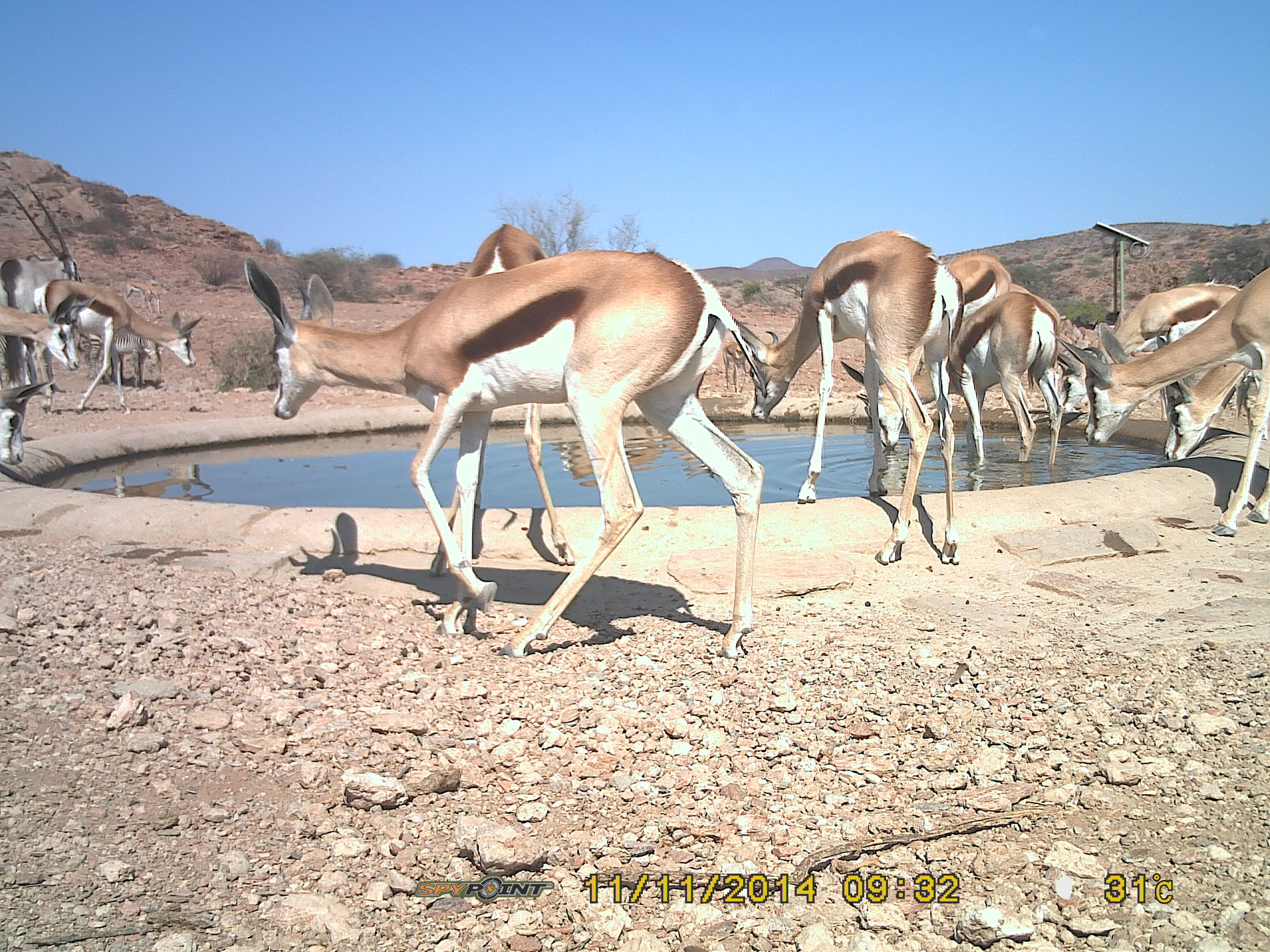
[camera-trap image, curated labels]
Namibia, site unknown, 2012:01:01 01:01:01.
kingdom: Animalia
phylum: Chordata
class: Mammalia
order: Artiodactyla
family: Bovidae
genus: Antidorcas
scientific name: Antidorcas marsupialis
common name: springbok